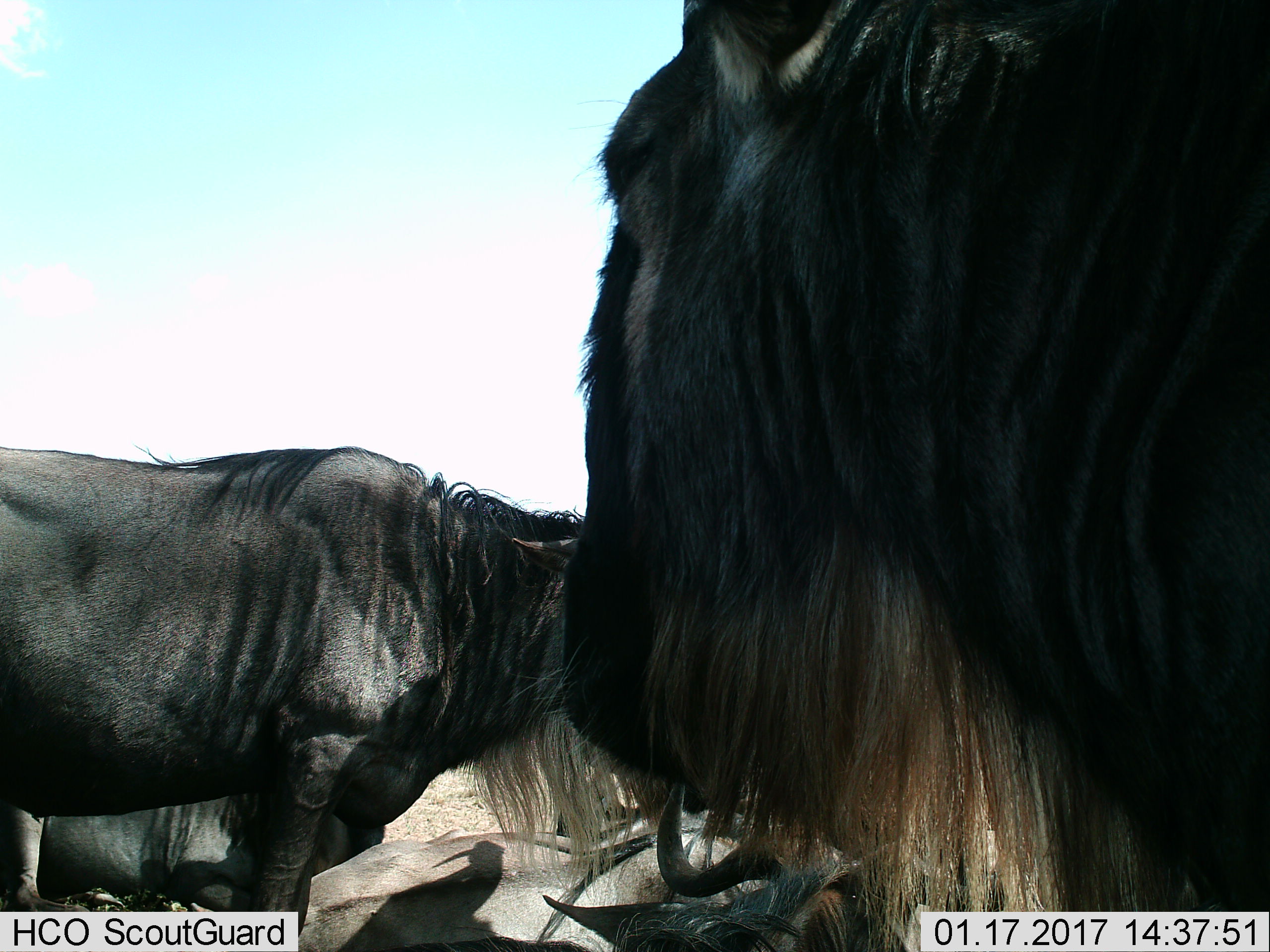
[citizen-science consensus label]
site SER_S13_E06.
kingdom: Animalia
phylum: Chordata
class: Mammalia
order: Artiodactyla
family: Bovidae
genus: Connochaetes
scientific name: Connochaetes taurinus taurinus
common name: blue wildebeest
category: wildebeestblue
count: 4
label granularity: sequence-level